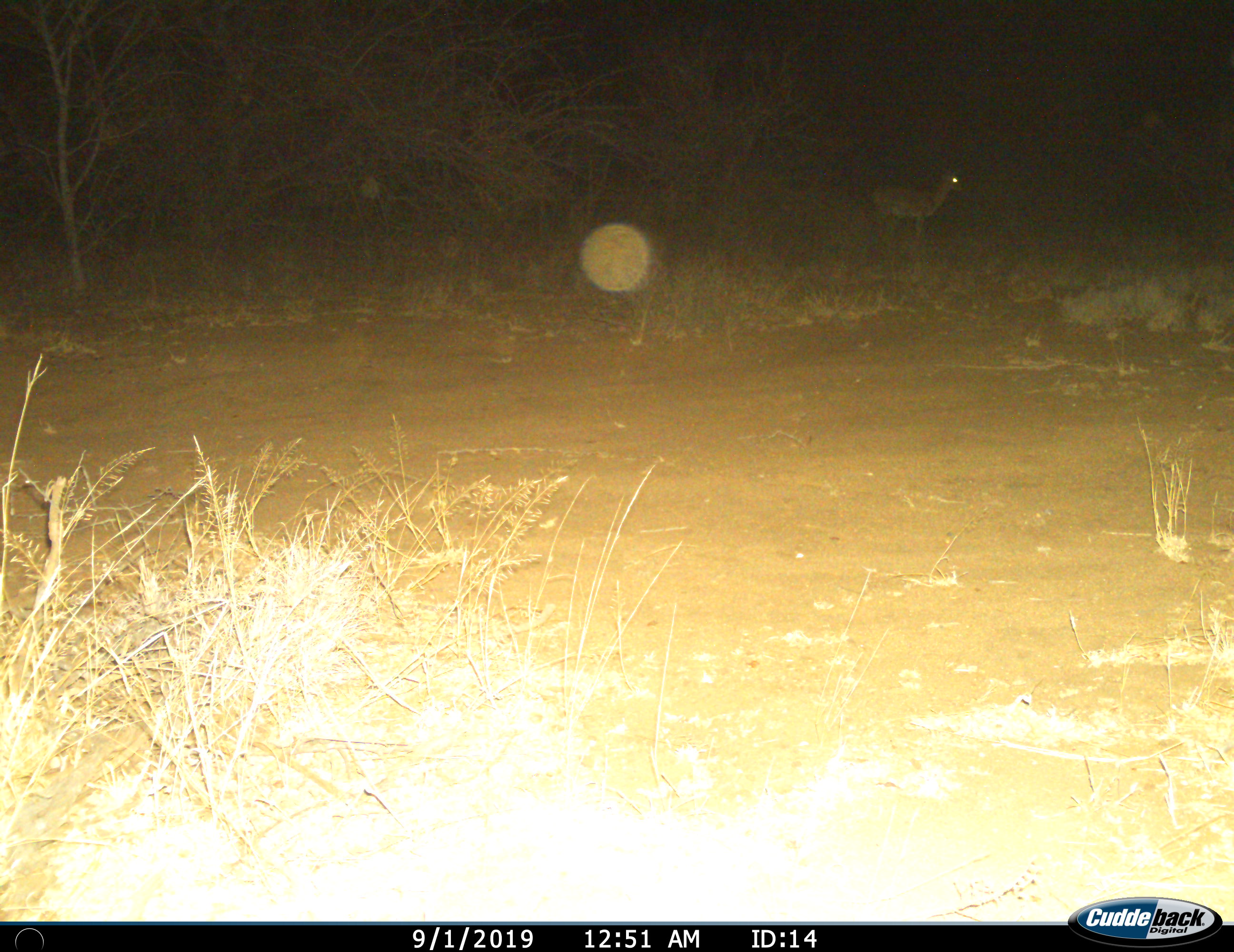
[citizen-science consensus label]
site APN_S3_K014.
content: unidentified animal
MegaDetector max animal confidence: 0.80